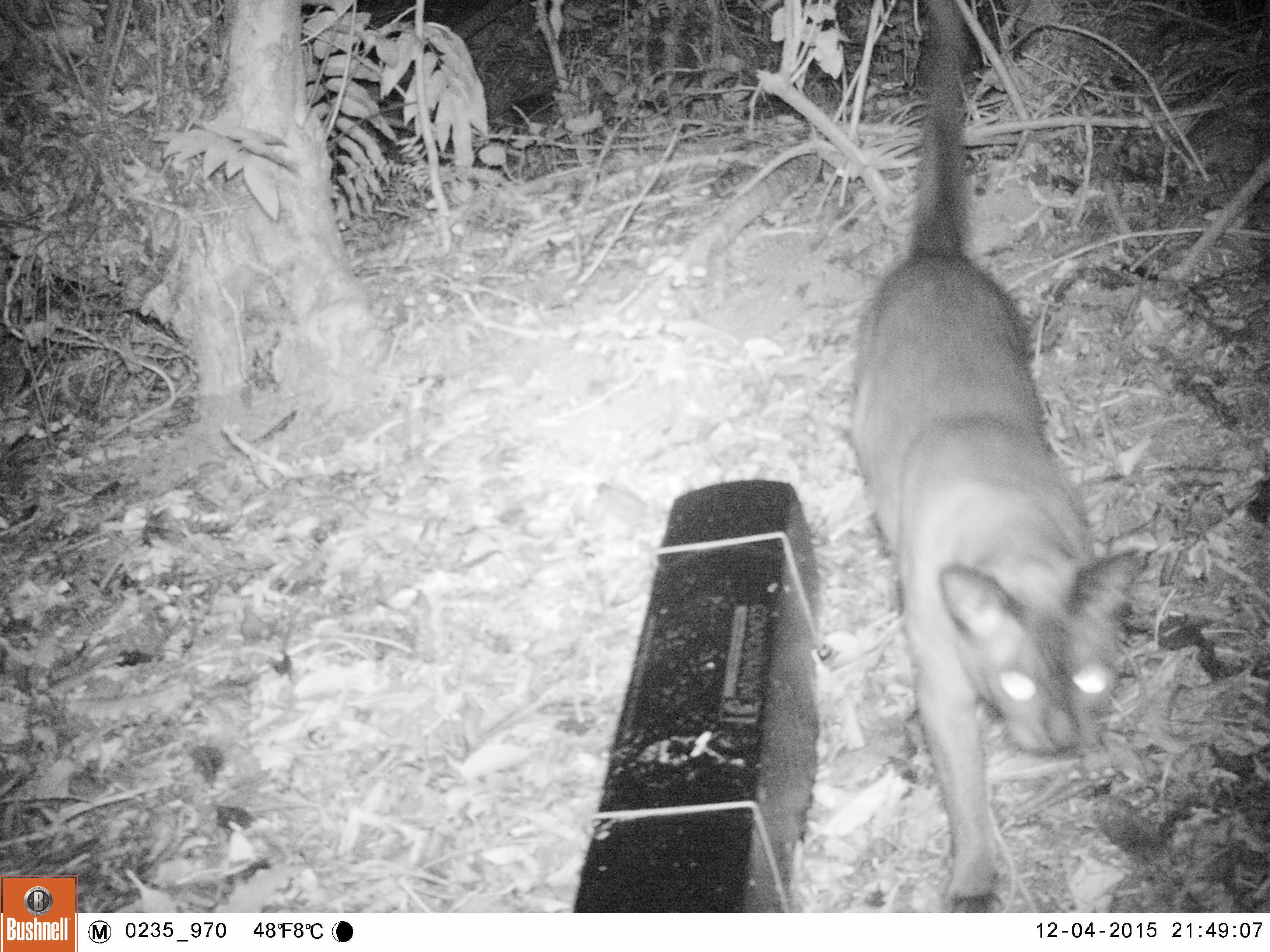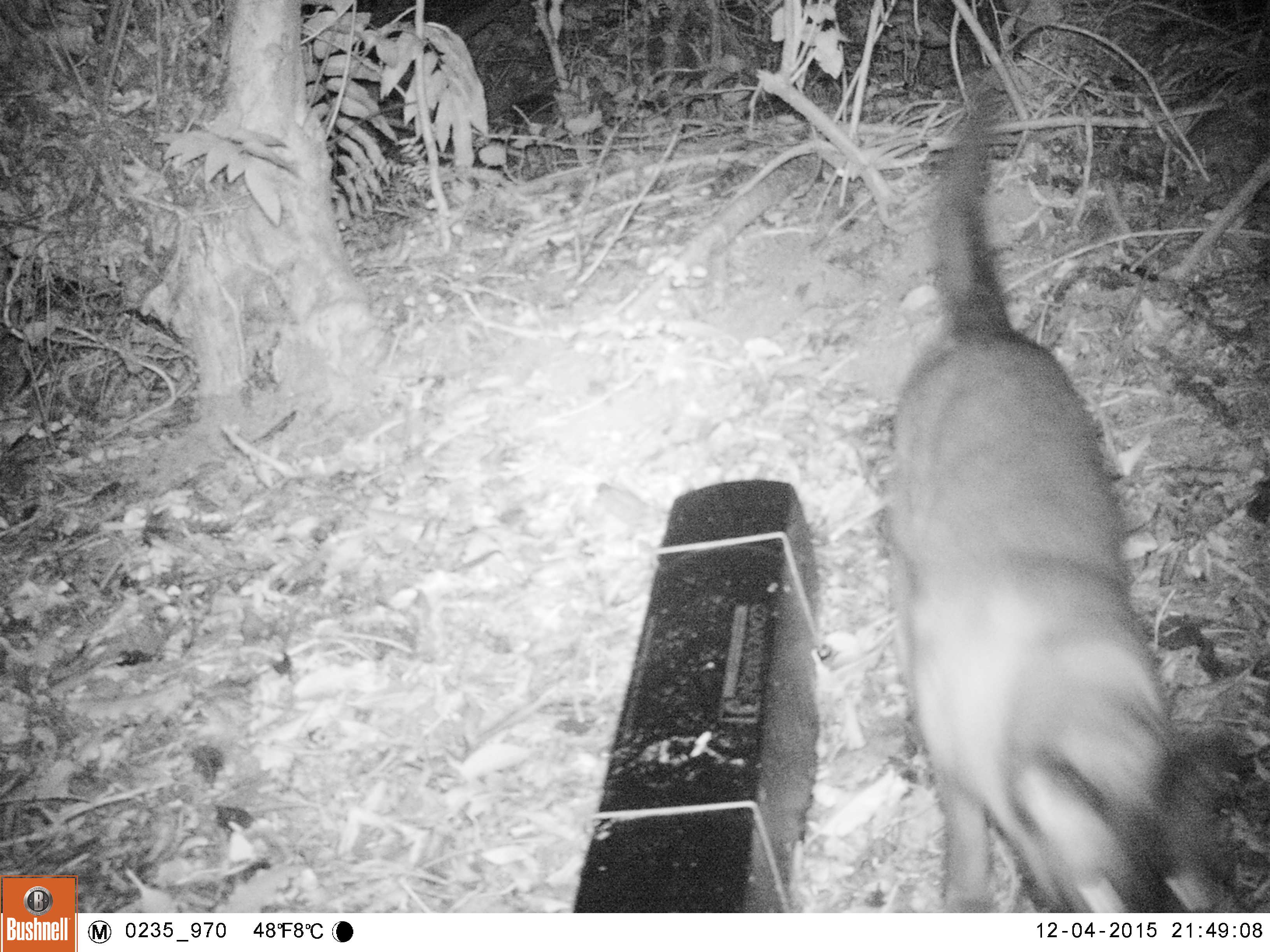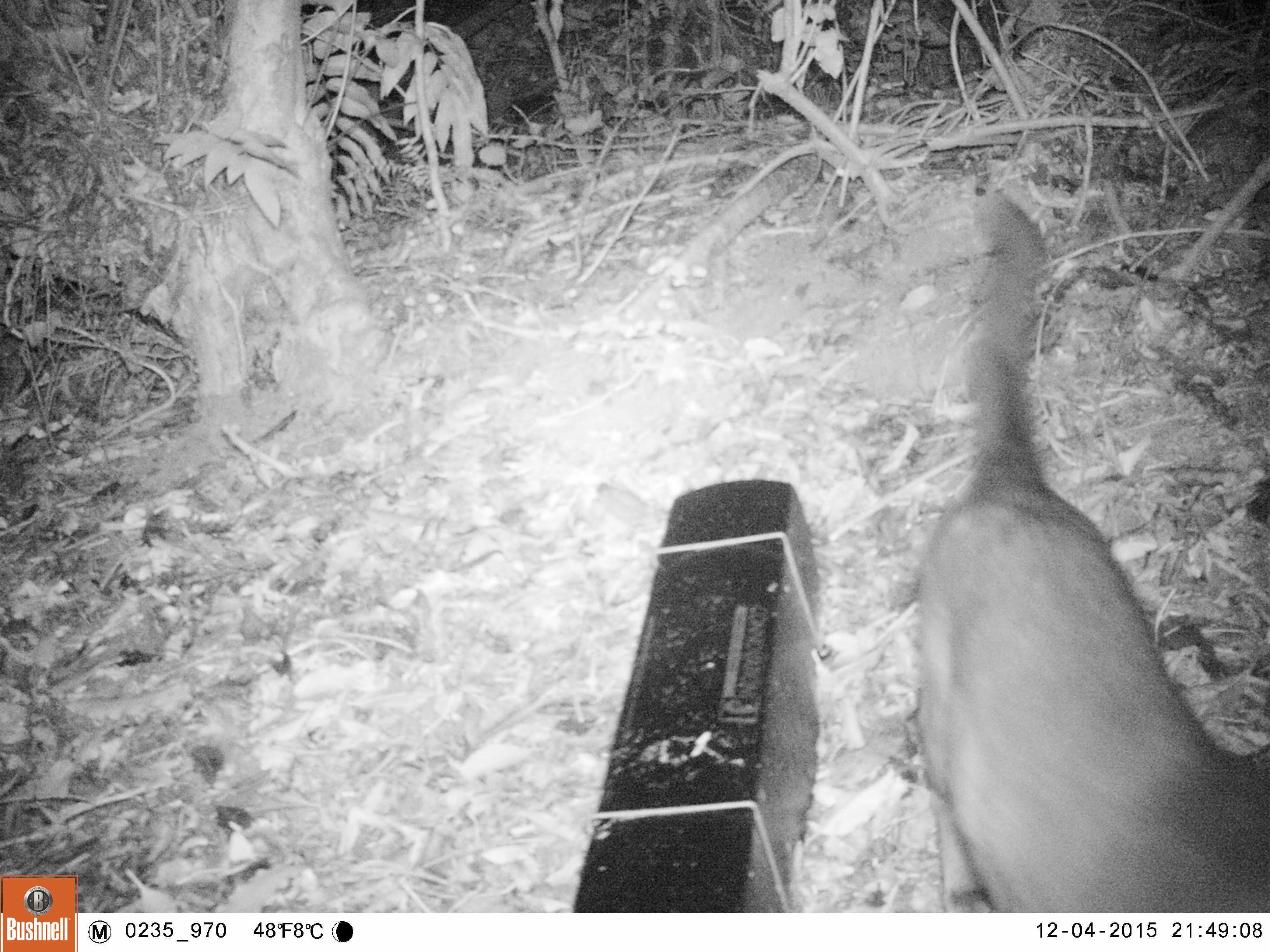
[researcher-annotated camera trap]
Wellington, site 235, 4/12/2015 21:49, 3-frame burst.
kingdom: Animalia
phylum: Chordata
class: Mammalia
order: Carnivora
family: Felidae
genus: Felis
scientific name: Felis catus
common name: cat